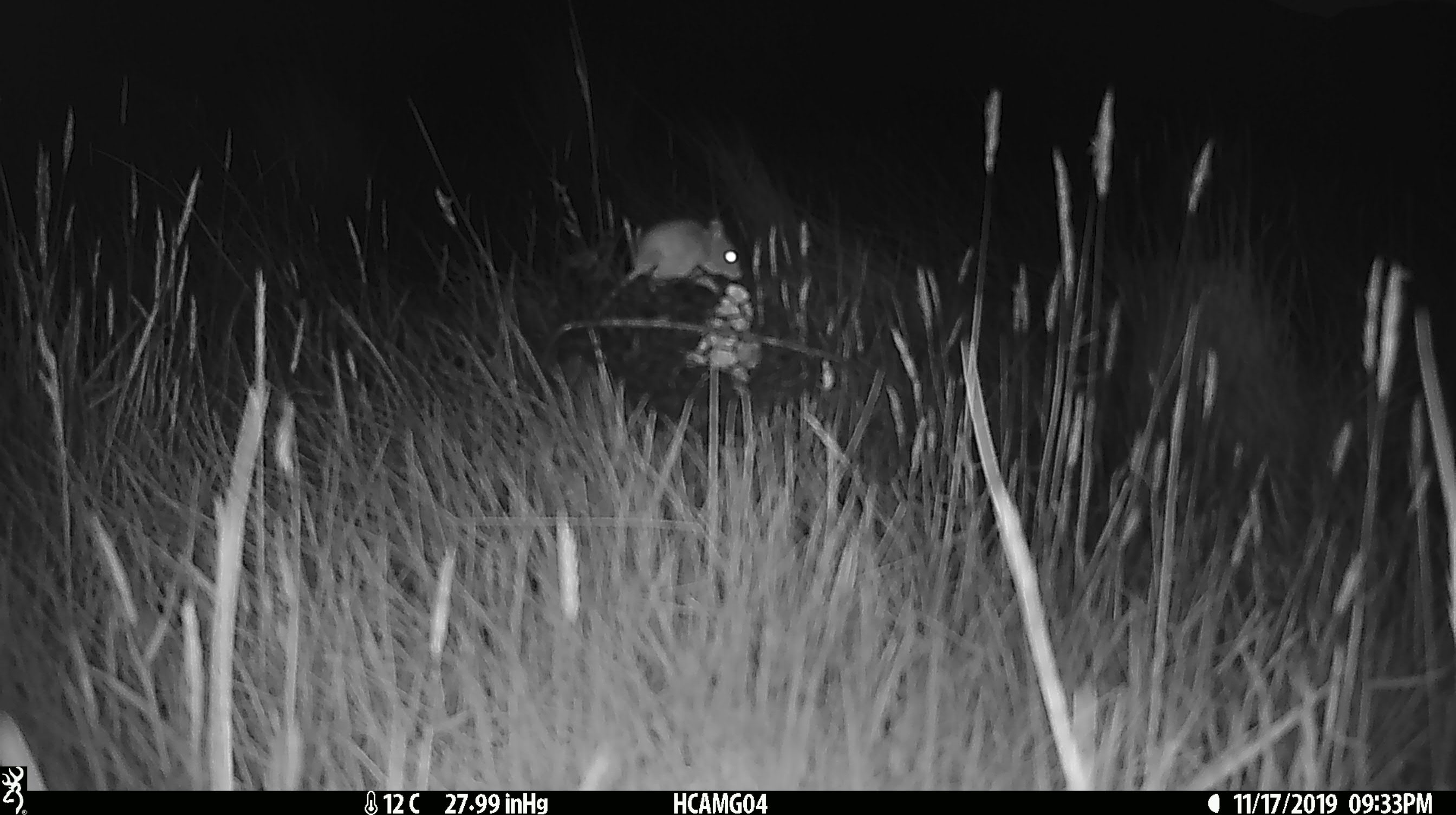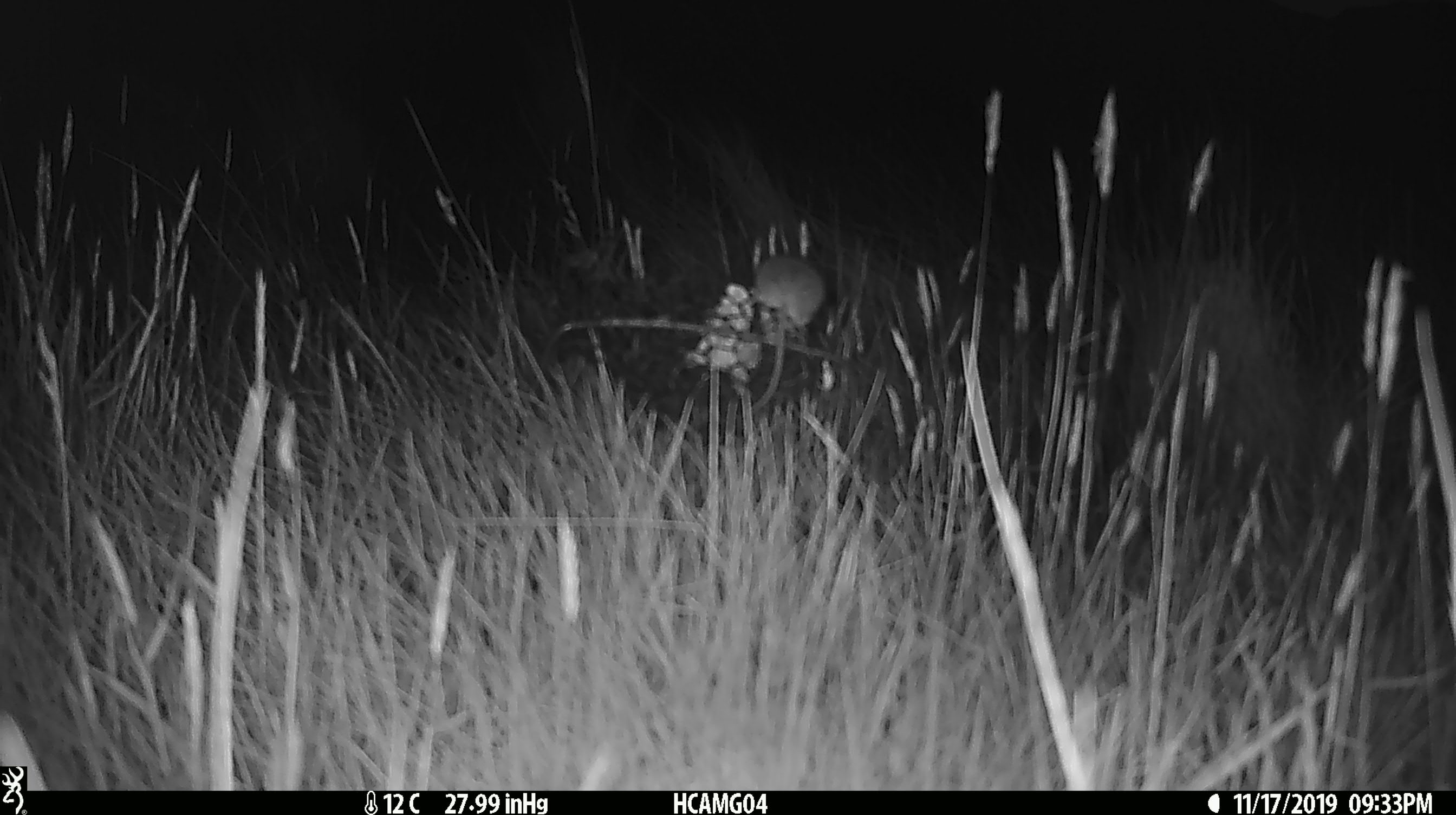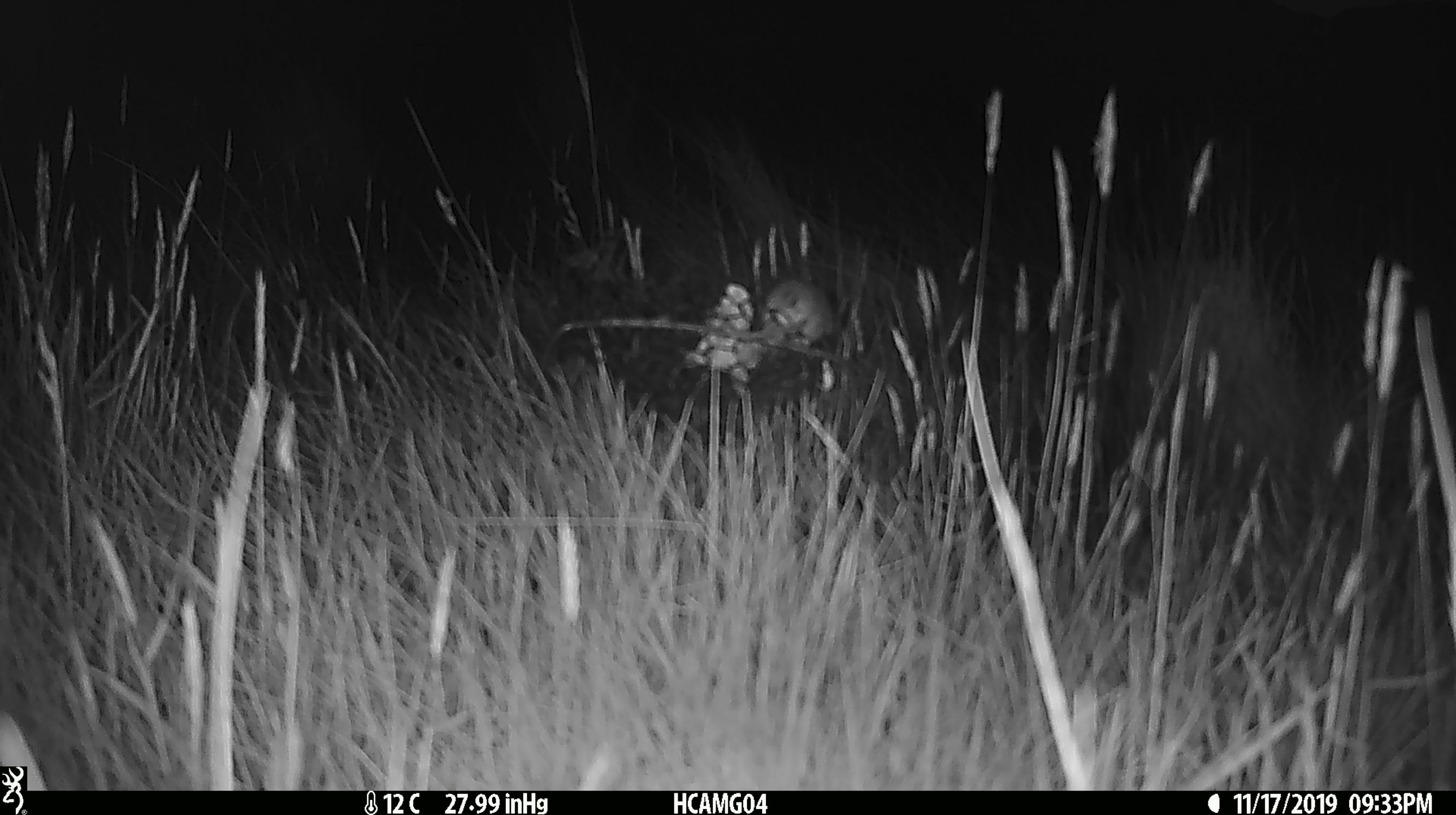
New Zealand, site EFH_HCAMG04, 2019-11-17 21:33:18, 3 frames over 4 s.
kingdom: Animalia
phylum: Chordata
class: Mammalia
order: Rodentia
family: Muridae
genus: Mus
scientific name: Mus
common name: mouse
Mouse (Mus).